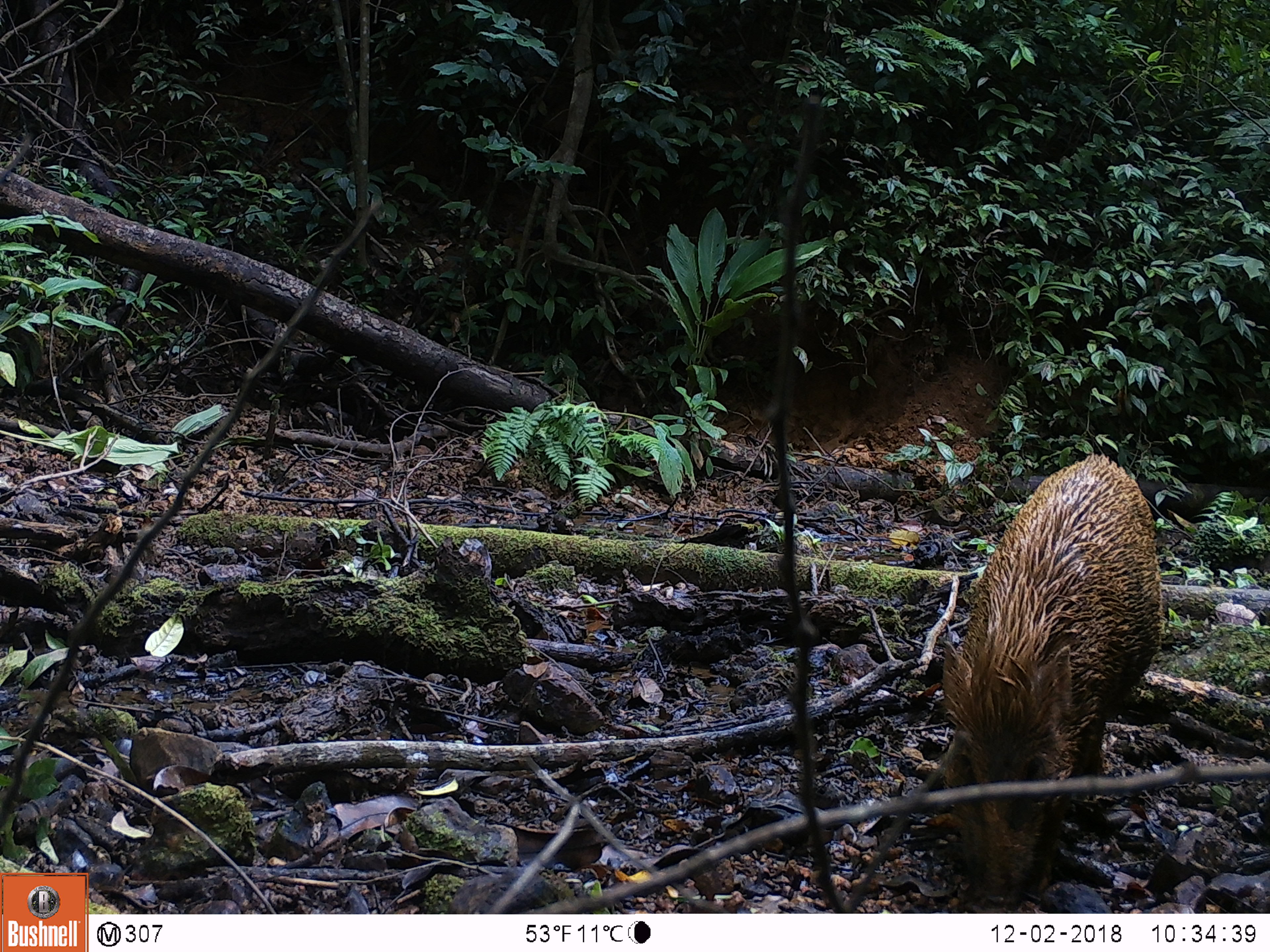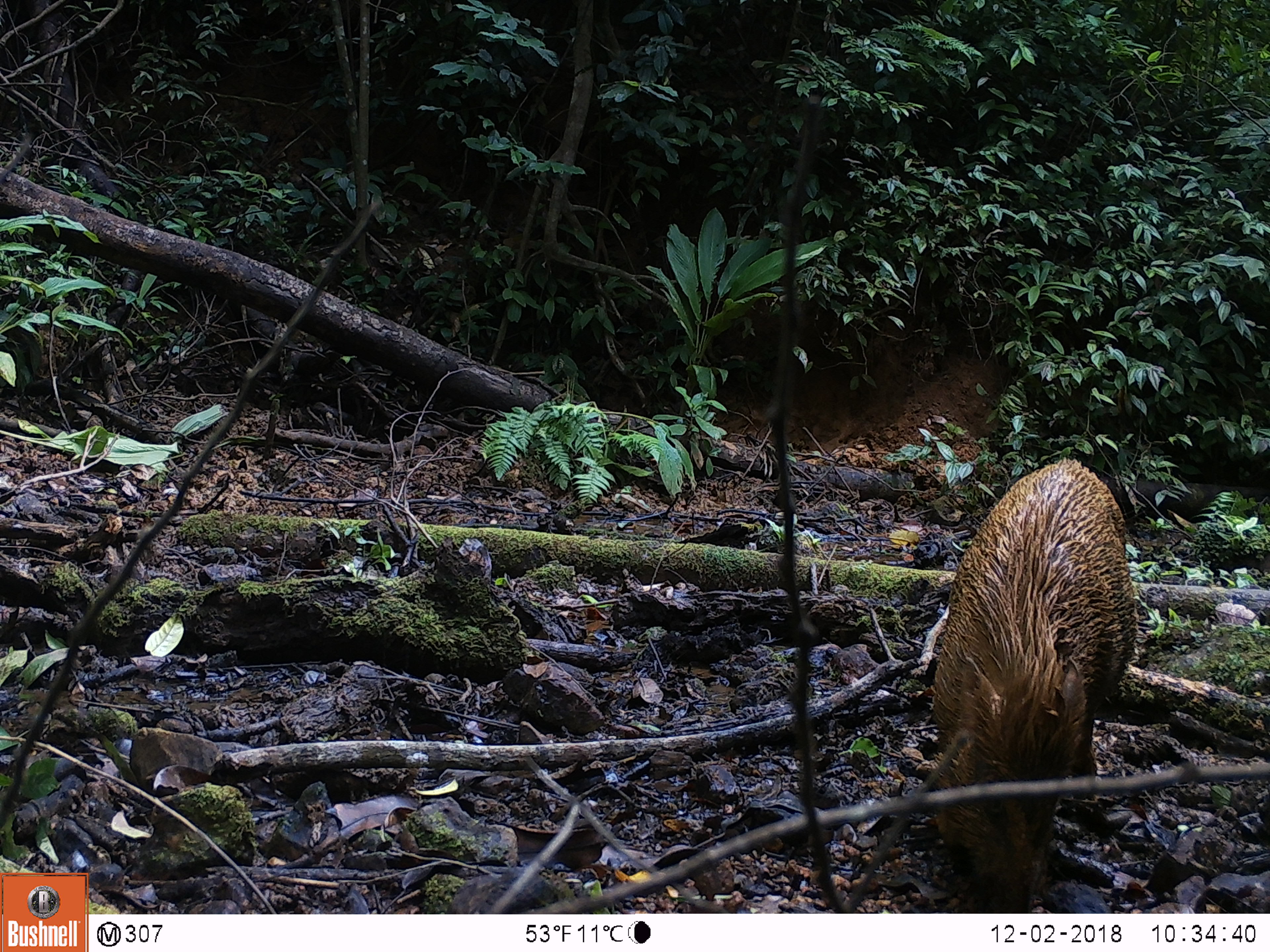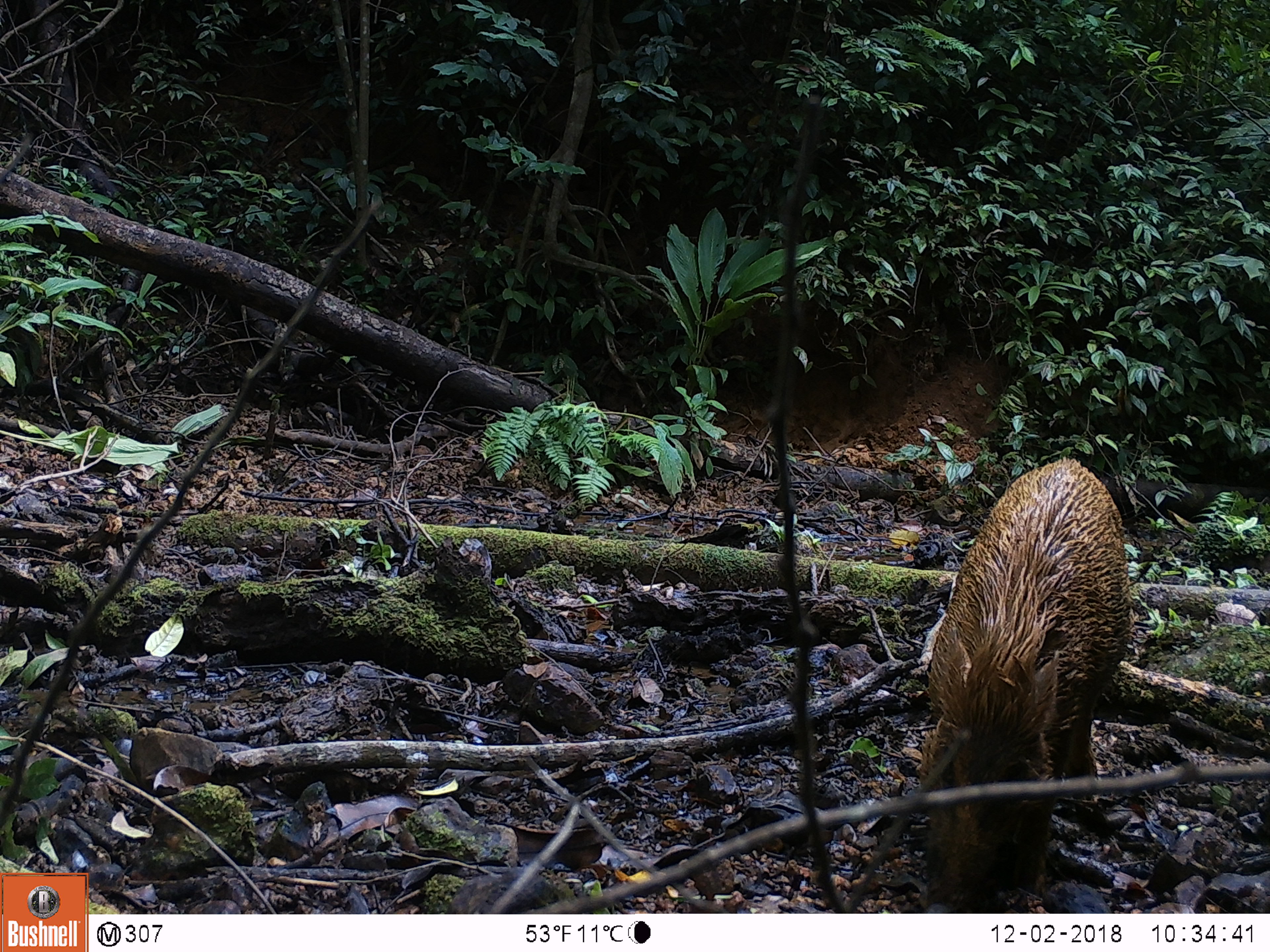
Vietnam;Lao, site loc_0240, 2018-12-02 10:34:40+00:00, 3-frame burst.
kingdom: Animalia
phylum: Chordata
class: Mammalia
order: Artiodactyla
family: Suidae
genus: Sus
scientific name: Sus scrofa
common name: eurasian wild pig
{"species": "eurasian wild pig (Sus scrofa)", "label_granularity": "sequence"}